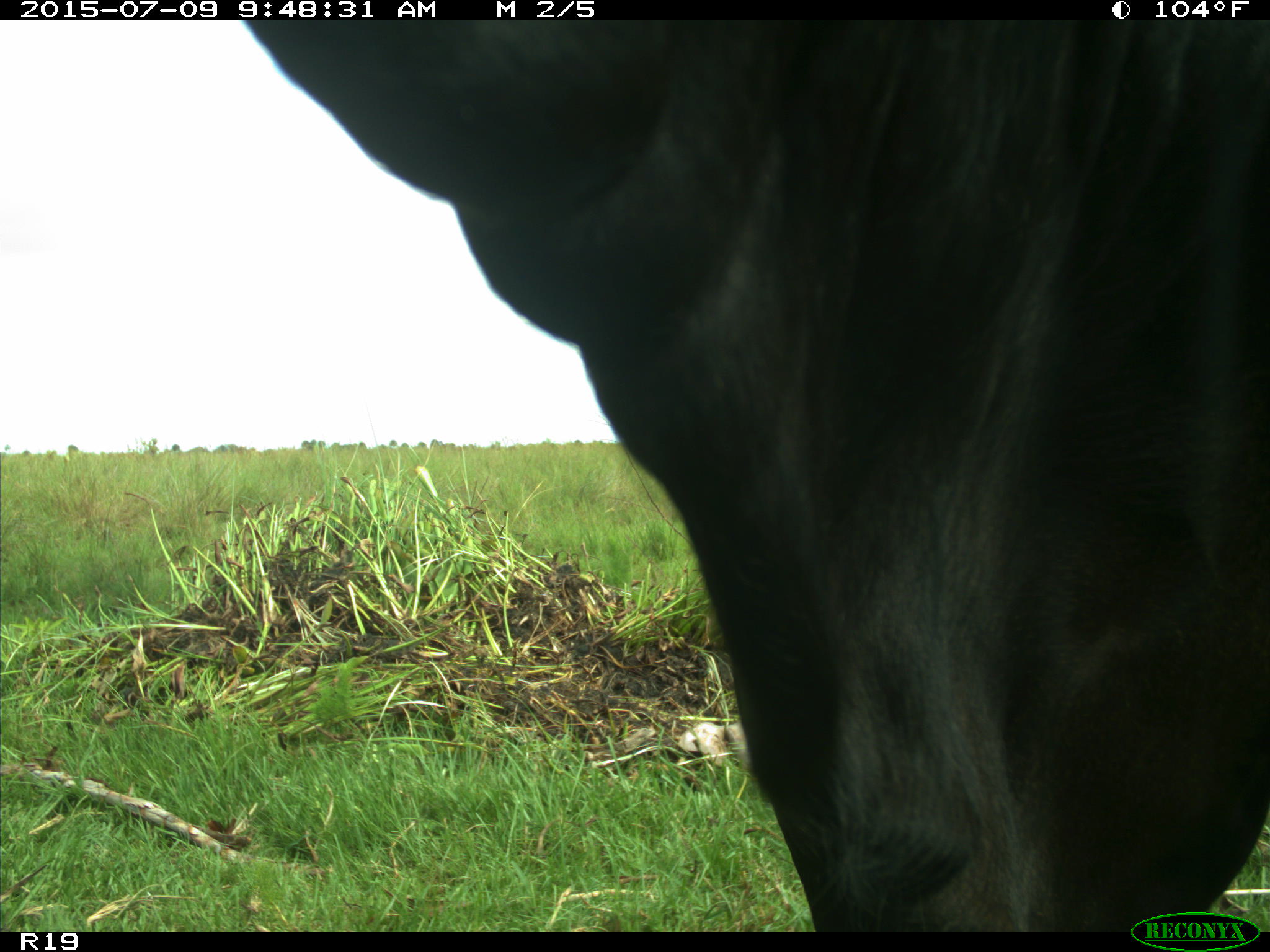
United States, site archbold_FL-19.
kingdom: Animalia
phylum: Chordata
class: Mammalia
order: Artiodactyla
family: Bovidae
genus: Bos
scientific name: Bos taurus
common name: domestic cow